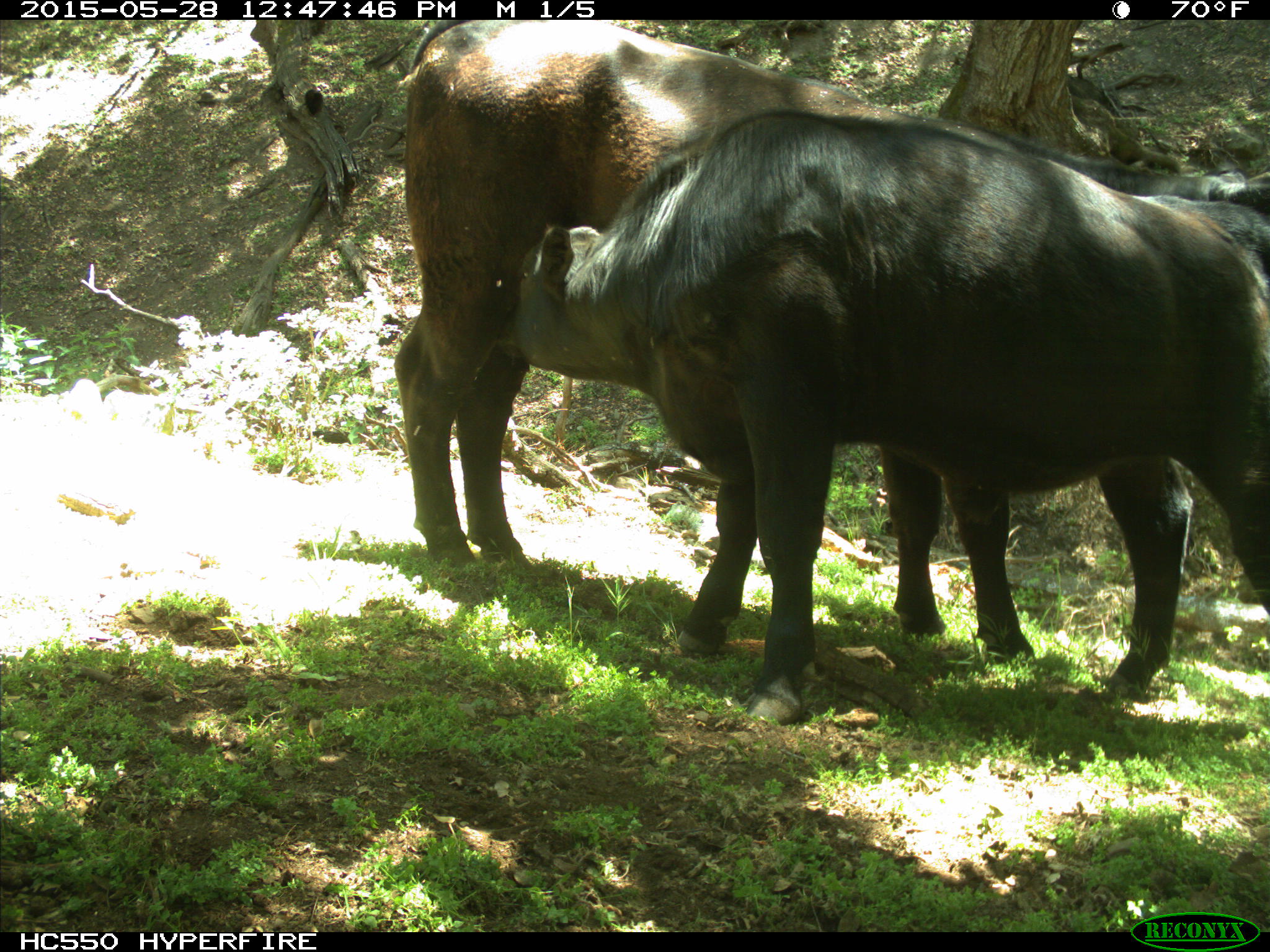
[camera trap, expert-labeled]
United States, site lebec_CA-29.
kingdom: Animalia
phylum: Chordata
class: Mammalia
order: Artiodactyla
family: Bovidae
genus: Bos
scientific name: Bos taurus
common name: domestic cow